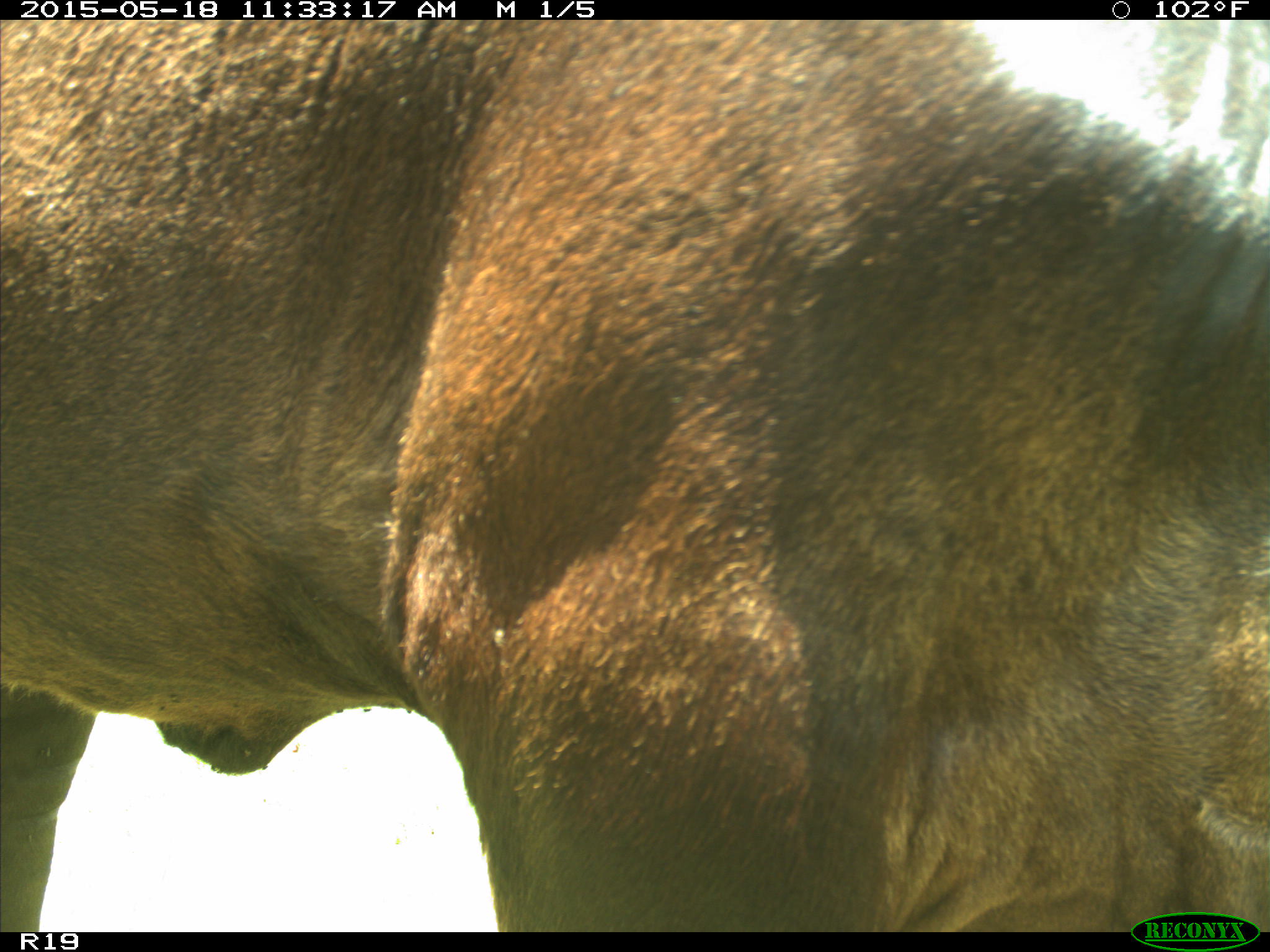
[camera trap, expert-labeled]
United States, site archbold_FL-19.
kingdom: Animalia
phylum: Chordata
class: Mammalia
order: Artiodactyla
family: Bovidae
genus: Bos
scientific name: Bos taurus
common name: domestic cow